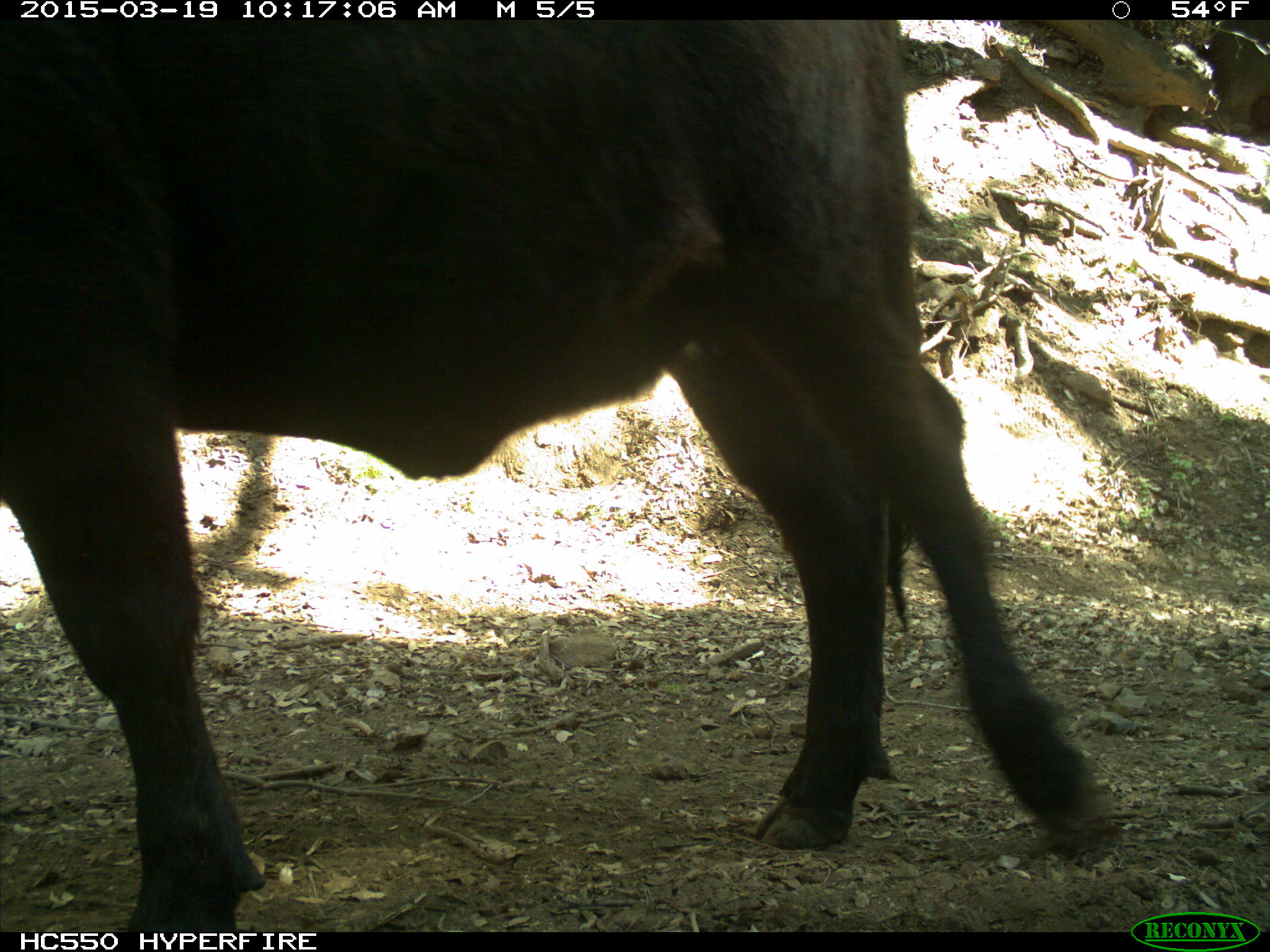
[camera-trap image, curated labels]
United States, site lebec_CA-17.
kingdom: Animalia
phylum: Chordata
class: Mammalia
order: Artiodactyla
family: Bovidae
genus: Bos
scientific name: Bos taurus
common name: domestic cow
Bos taurus (domestic cow).